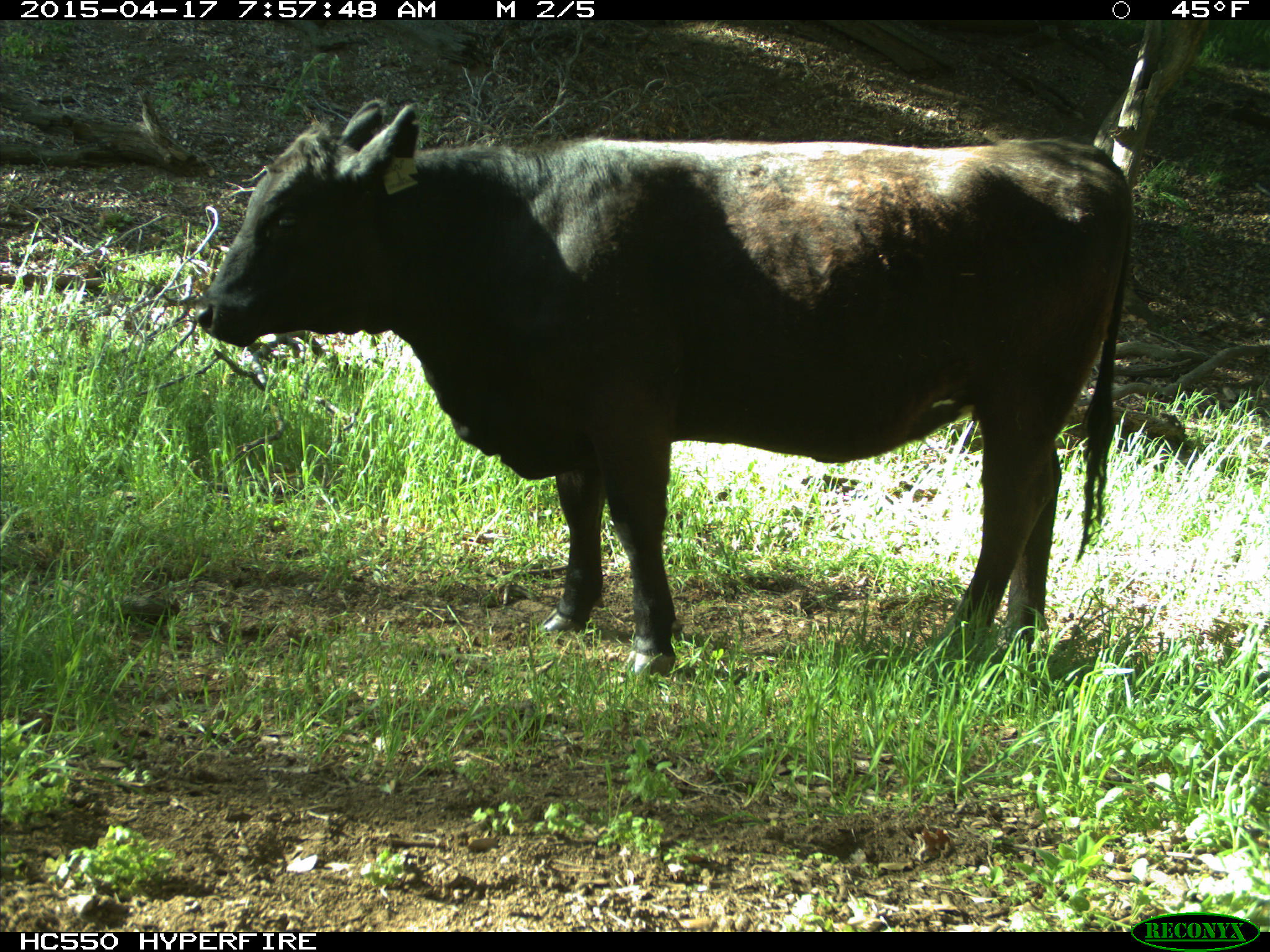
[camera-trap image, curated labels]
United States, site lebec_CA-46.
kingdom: Animalia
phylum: Chordata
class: Mammalia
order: Artiodactyla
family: Bovidae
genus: Bos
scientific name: Bos taurus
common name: domestic cow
Bos taurus (domestic cow).